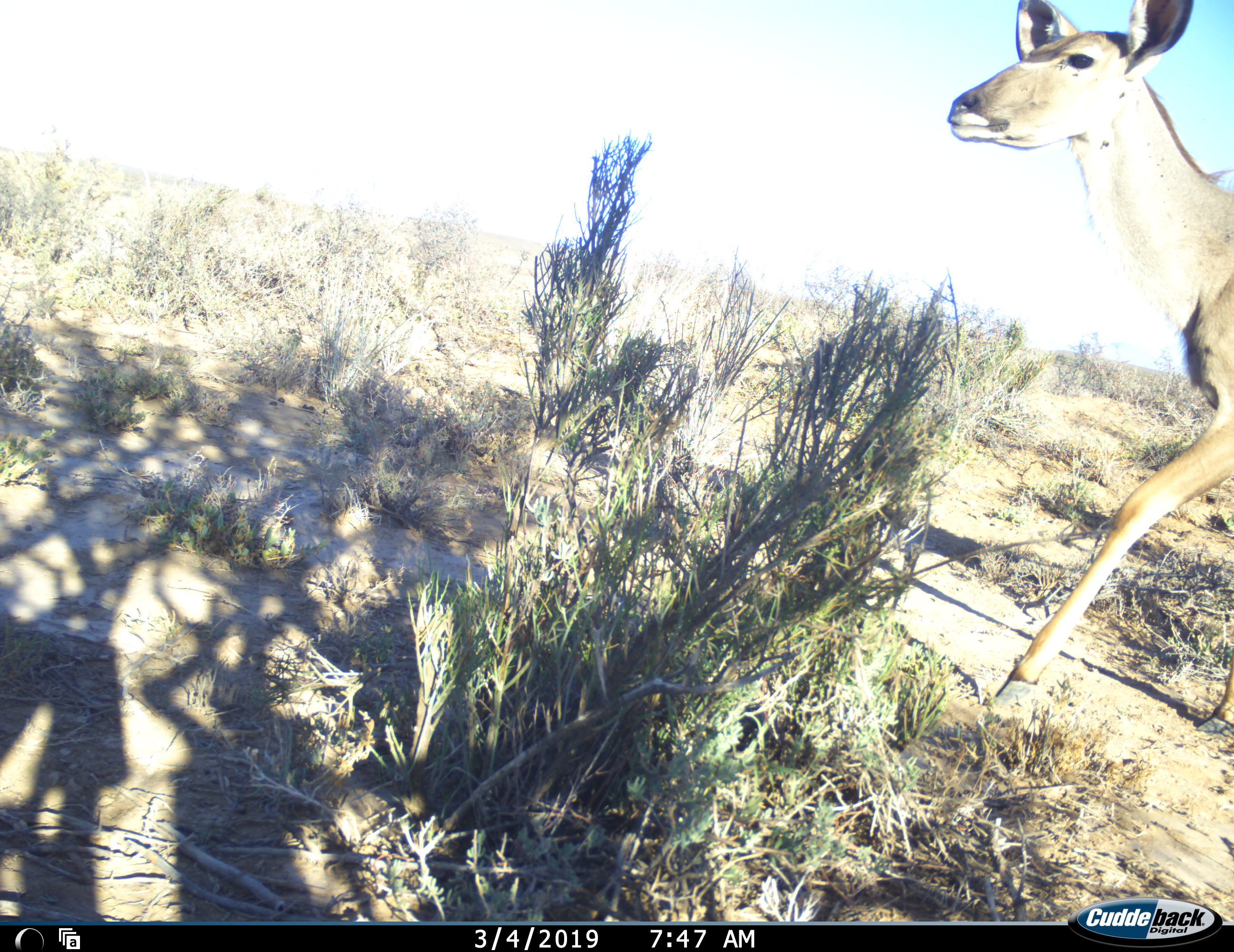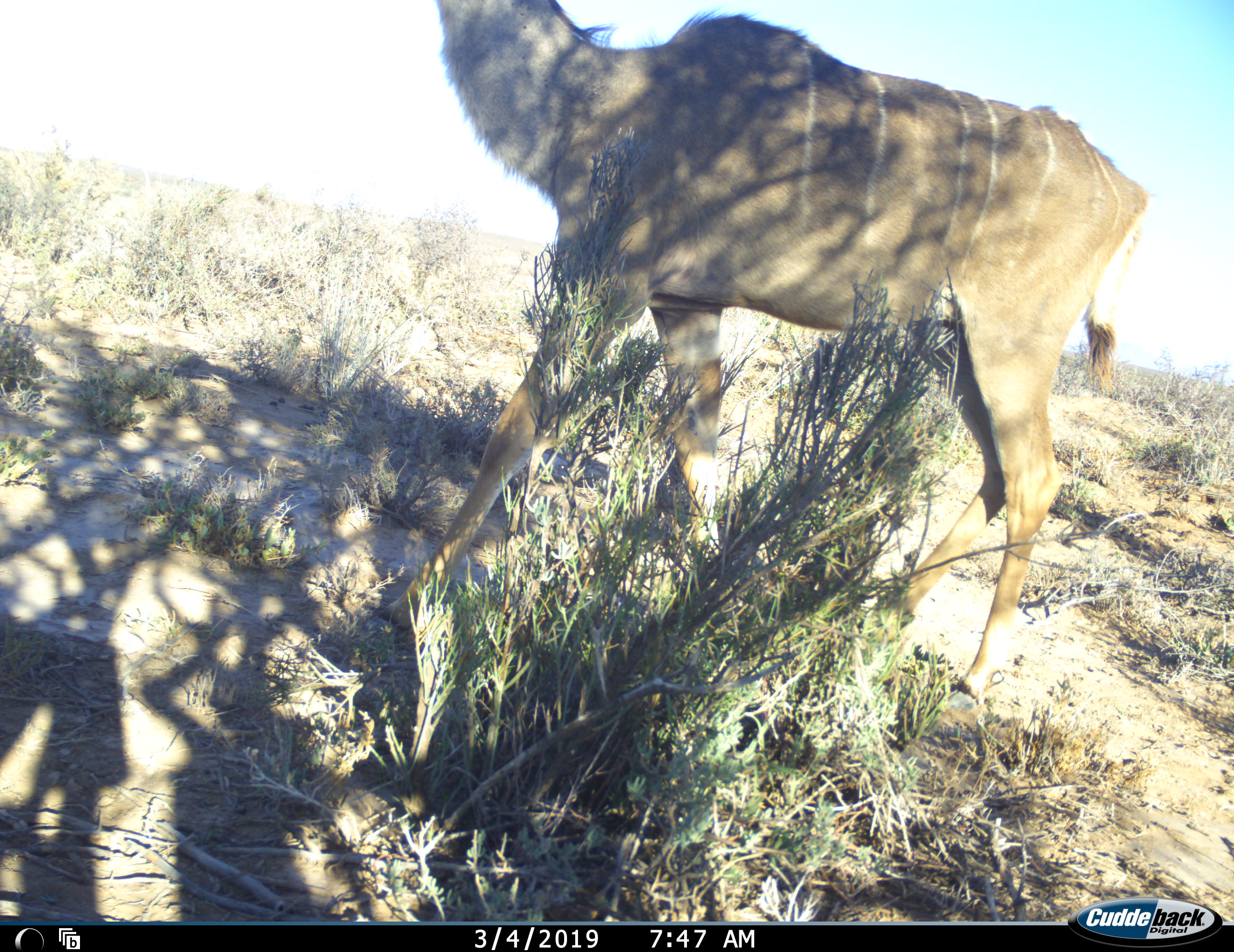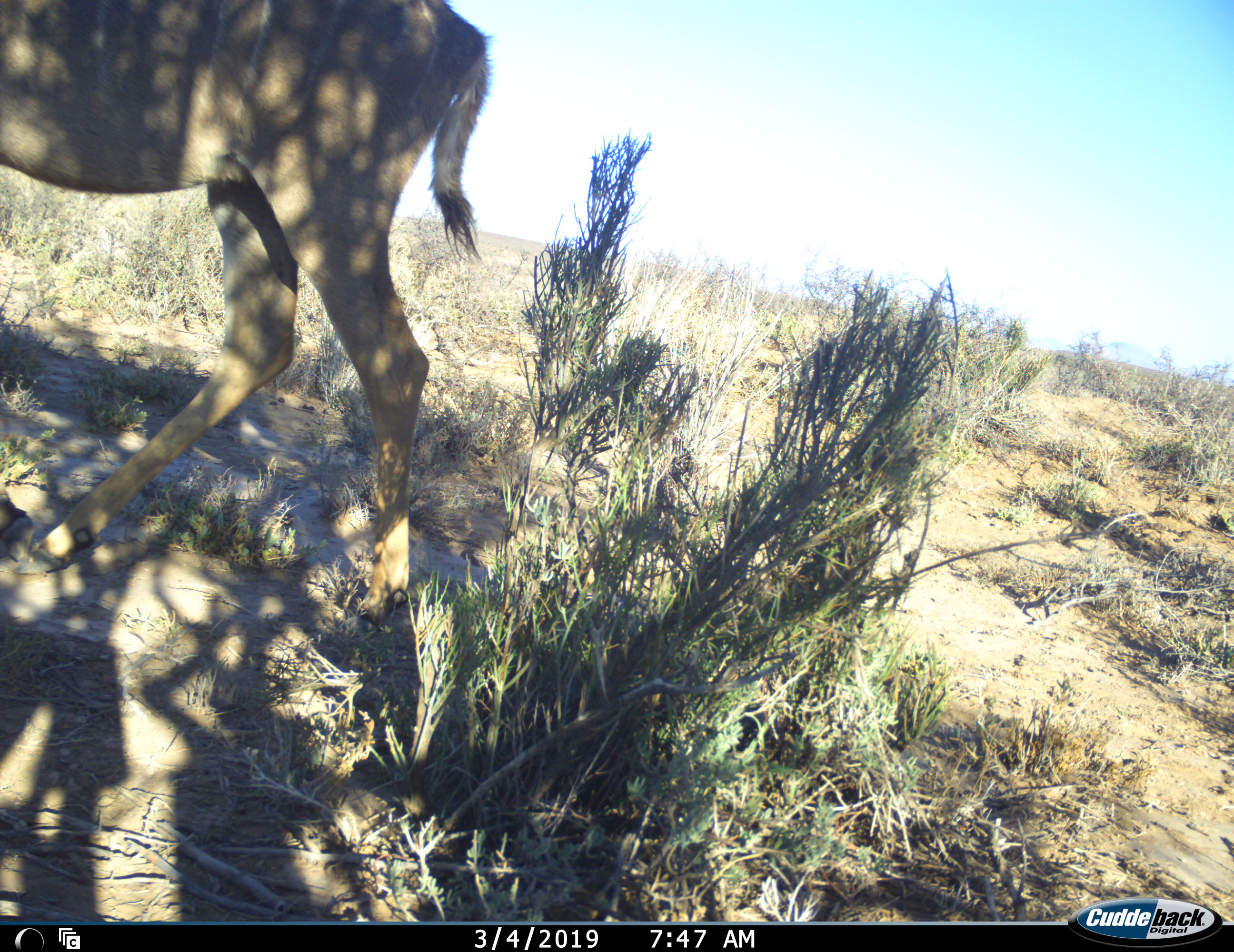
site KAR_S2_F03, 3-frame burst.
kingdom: Animalia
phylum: Chordata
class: Mammalia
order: Artiodactyla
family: Bovidae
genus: Tragelaphus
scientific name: Tragelaphus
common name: kudu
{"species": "kudu (Tragelaphus)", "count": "1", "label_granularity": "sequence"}